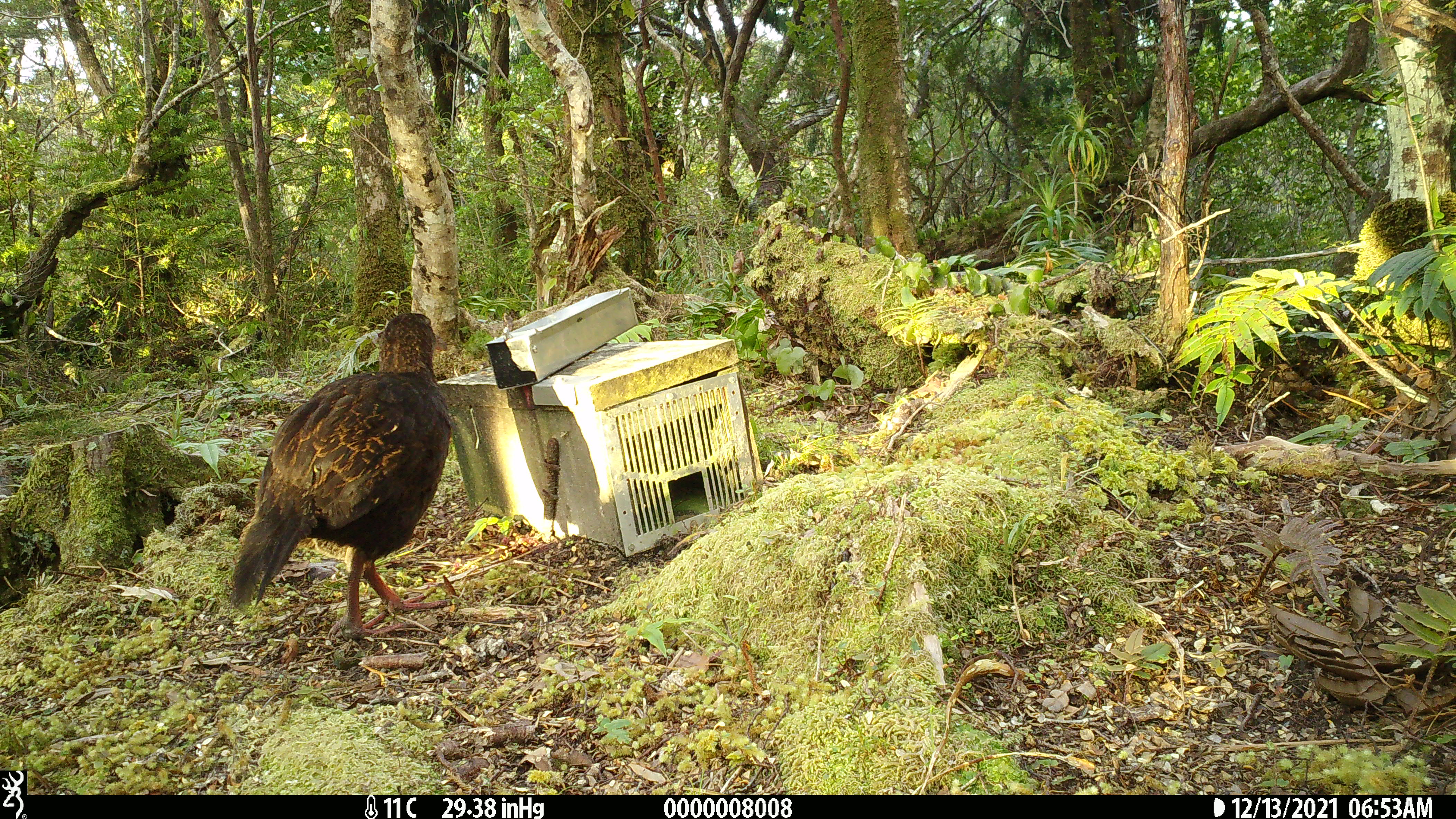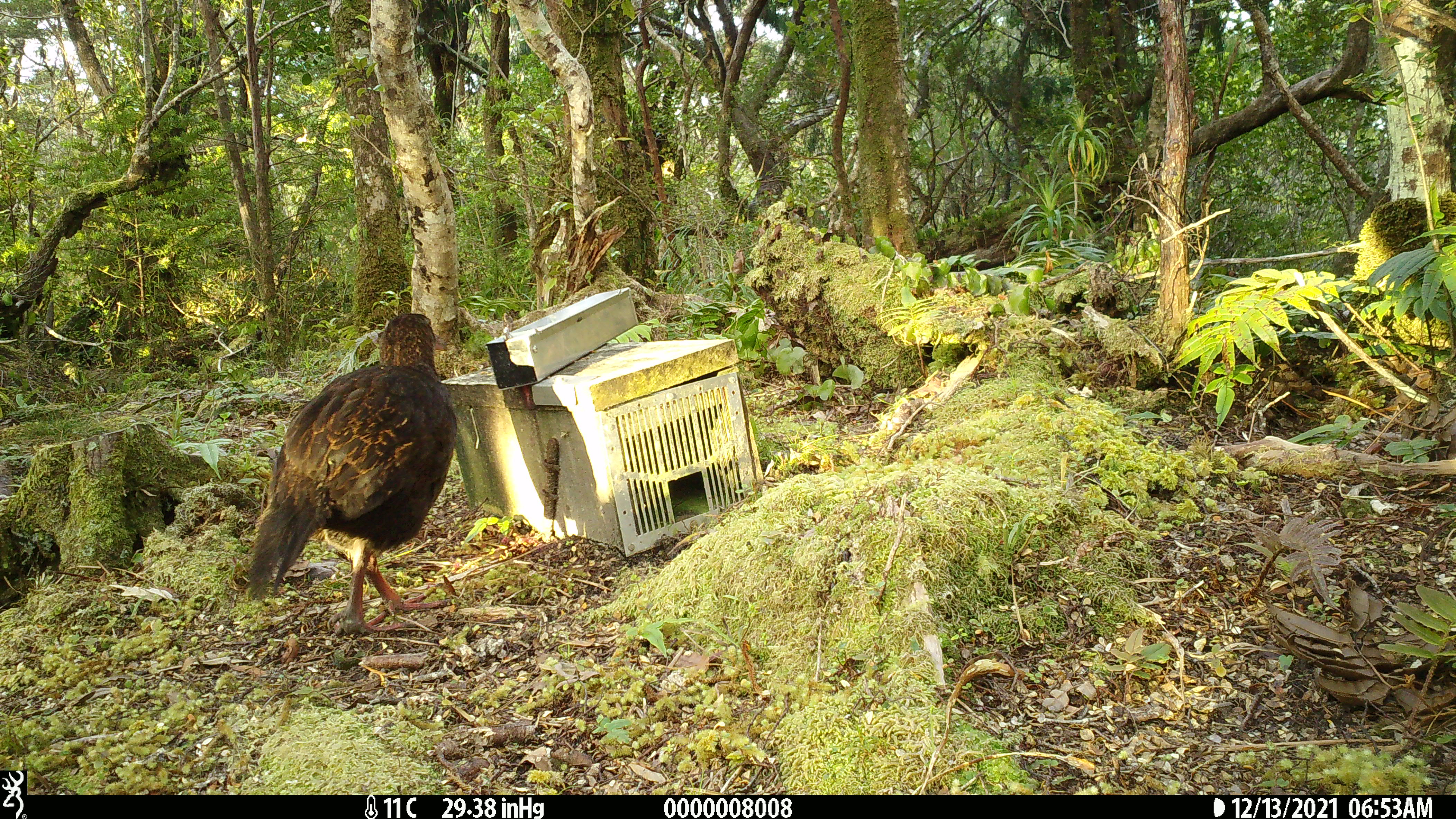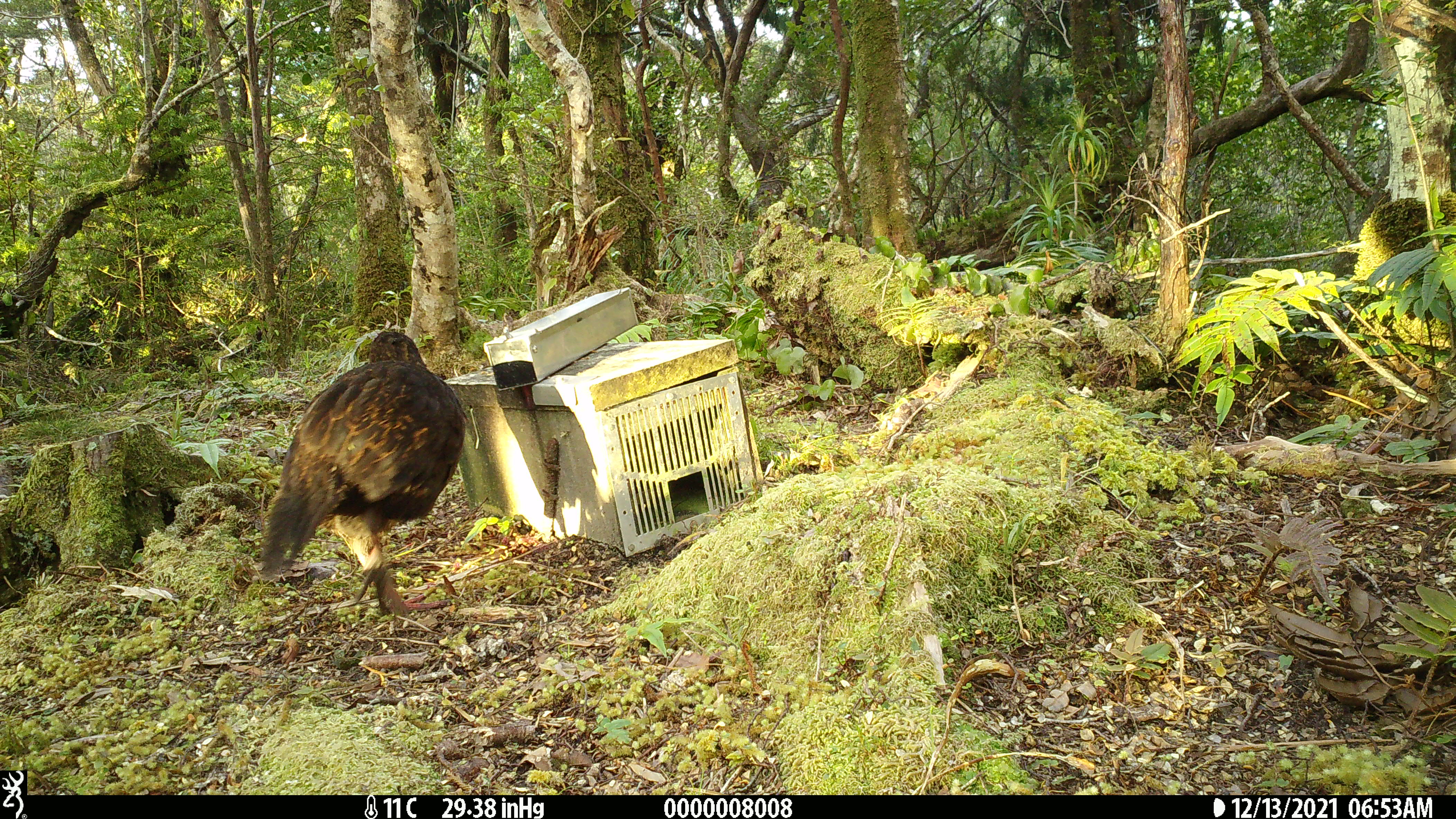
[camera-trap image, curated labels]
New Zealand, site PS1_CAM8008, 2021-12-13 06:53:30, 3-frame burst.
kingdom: Animalia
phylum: Chordata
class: Aves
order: Gruiformes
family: Rallidae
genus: Gallirallus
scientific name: Gallirallus australis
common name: weka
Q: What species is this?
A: Weka (Gallirallus australis).